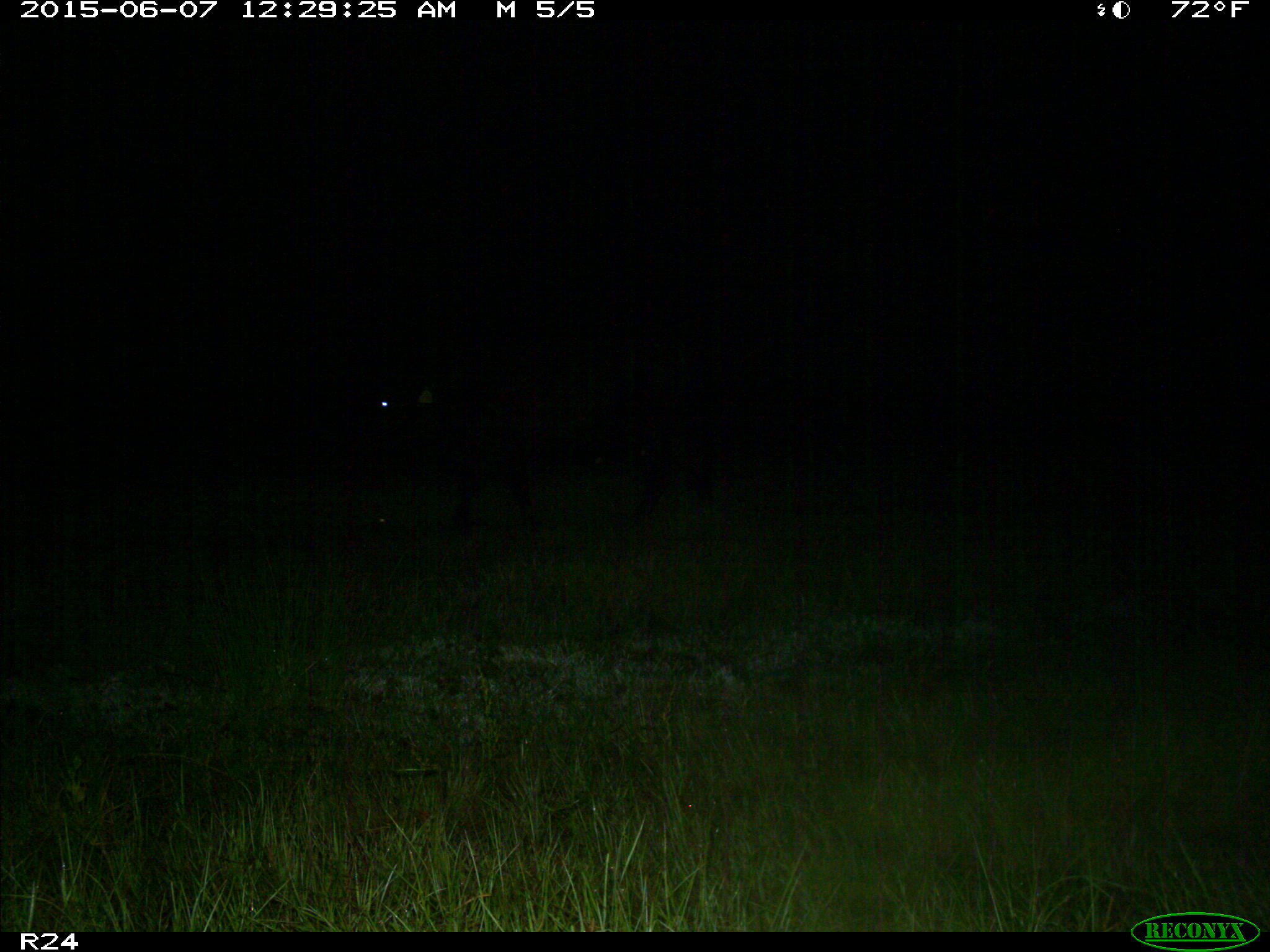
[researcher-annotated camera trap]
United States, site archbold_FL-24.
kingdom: Animalia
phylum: Chordata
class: Mammalia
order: Artiodactyla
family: Bovidae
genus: Bos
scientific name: Bos taurus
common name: domestic cow